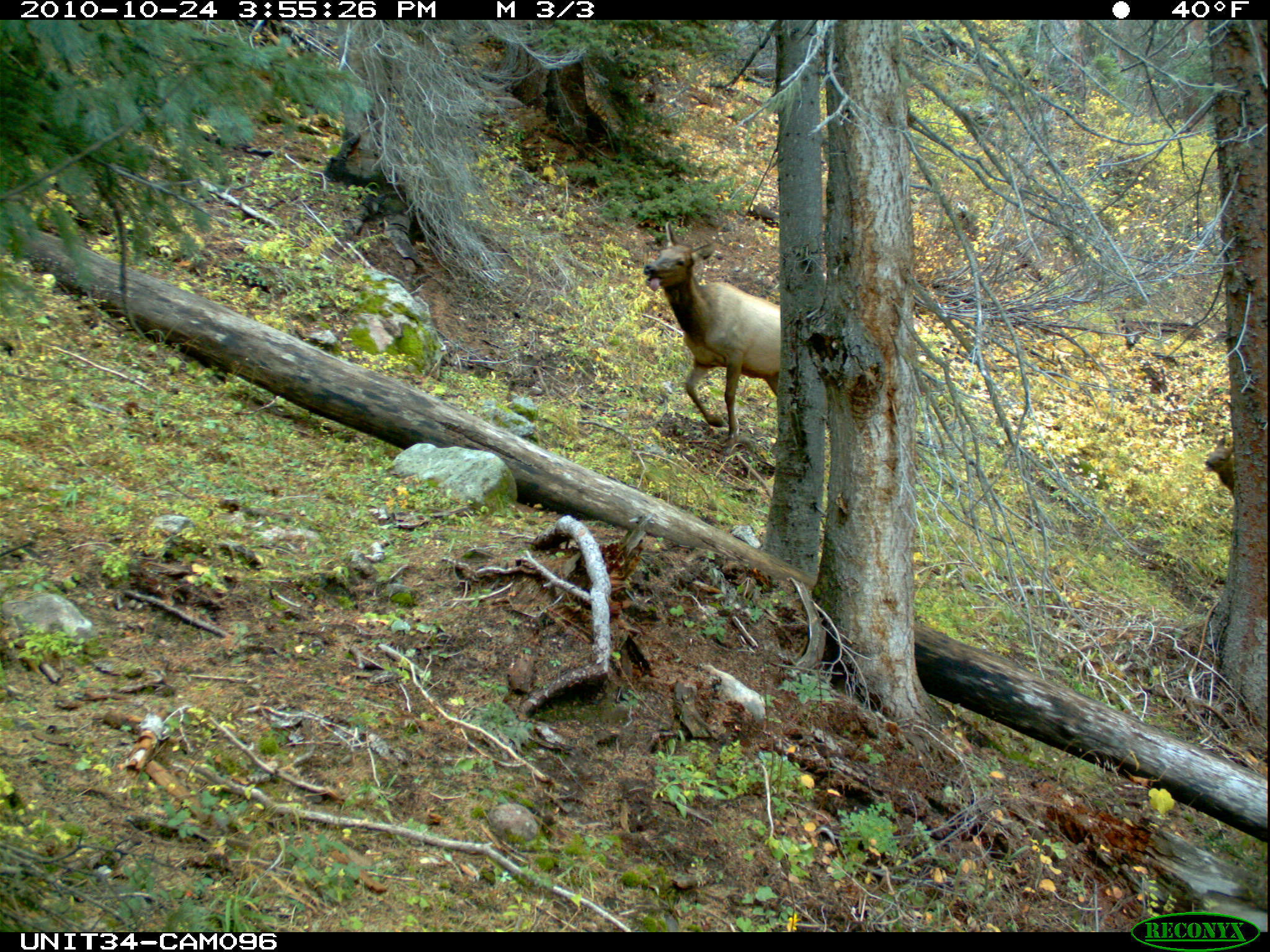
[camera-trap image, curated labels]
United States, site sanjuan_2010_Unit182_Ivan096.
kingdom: Animalia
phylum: Chordata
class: Mammalia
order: Artiodactyla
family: Cervidae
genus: Cervus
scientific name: Cervus elaphus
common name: red deer